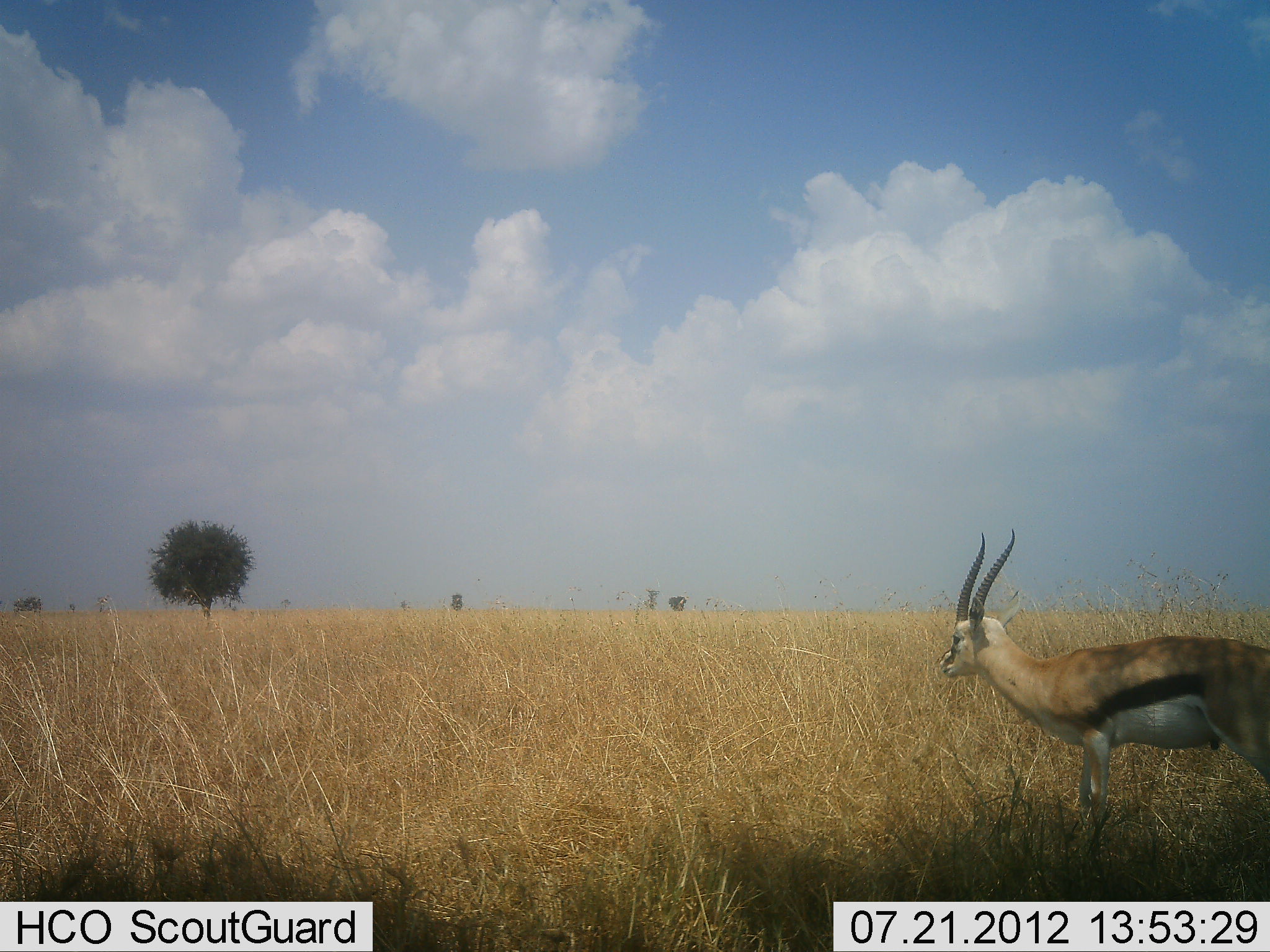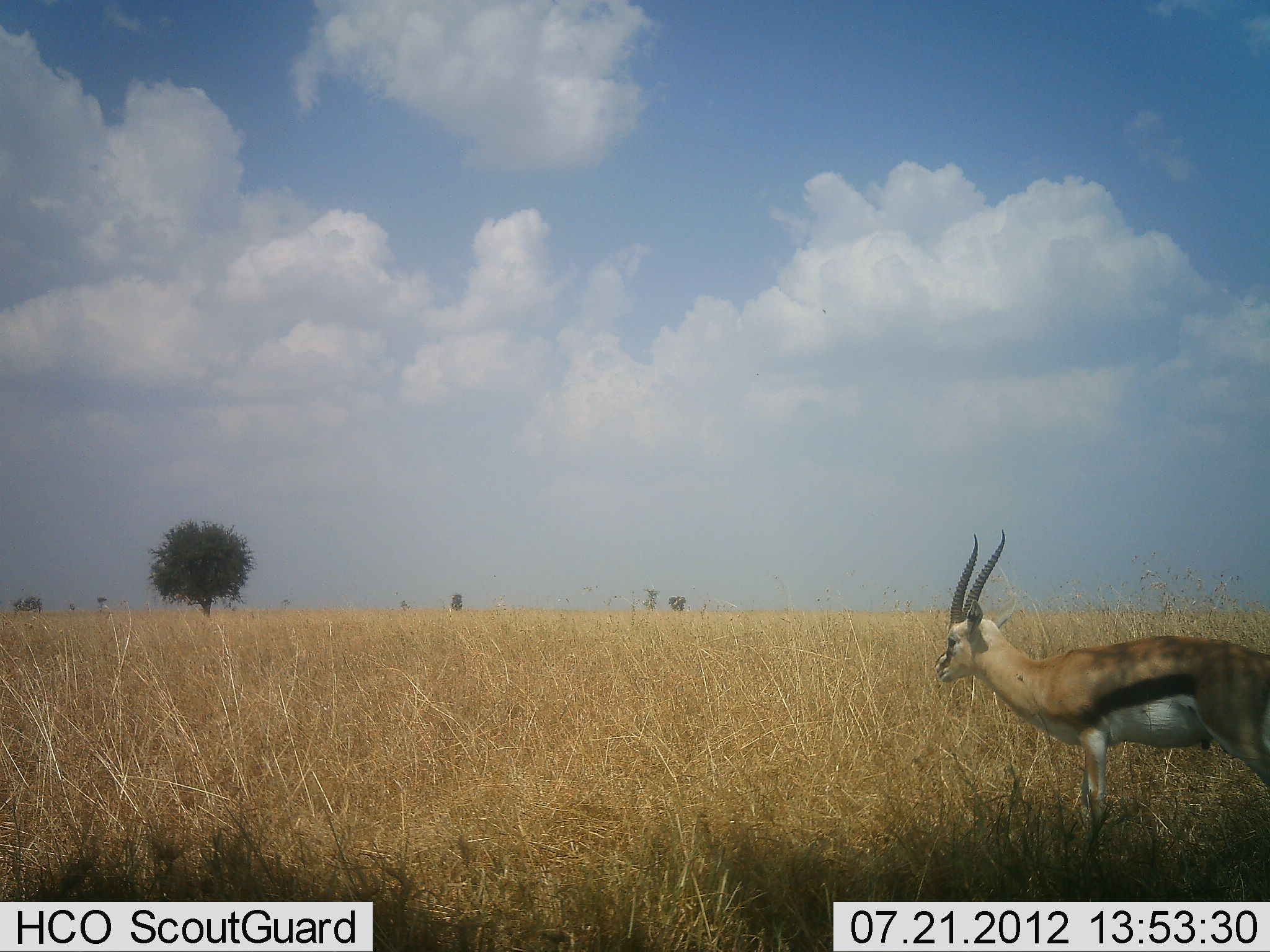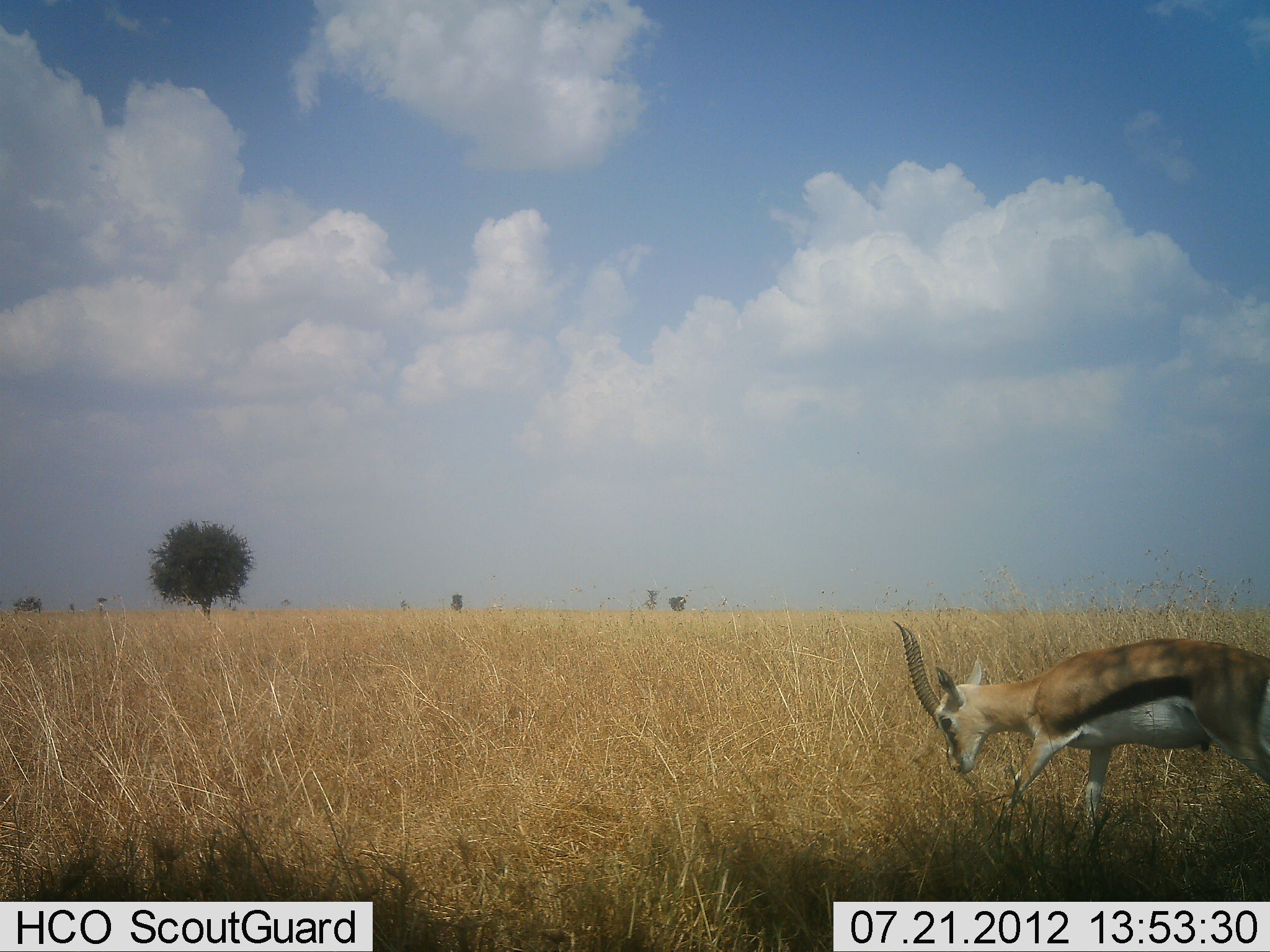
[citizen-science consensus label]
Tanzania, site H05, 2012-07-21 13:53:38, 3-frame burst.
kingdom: Animalia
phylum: Chordata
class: Mammalia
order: Artiodactyla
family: Bovidae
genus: Eudorcas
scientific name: Eudorcas thomsonii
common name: thomson's gazelle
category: gazellethomsons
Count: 1.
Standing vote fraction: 70%.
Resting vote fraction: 0%.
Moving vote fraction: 10%.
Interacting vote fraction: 0%.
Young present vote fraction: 0%.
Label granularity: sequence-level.